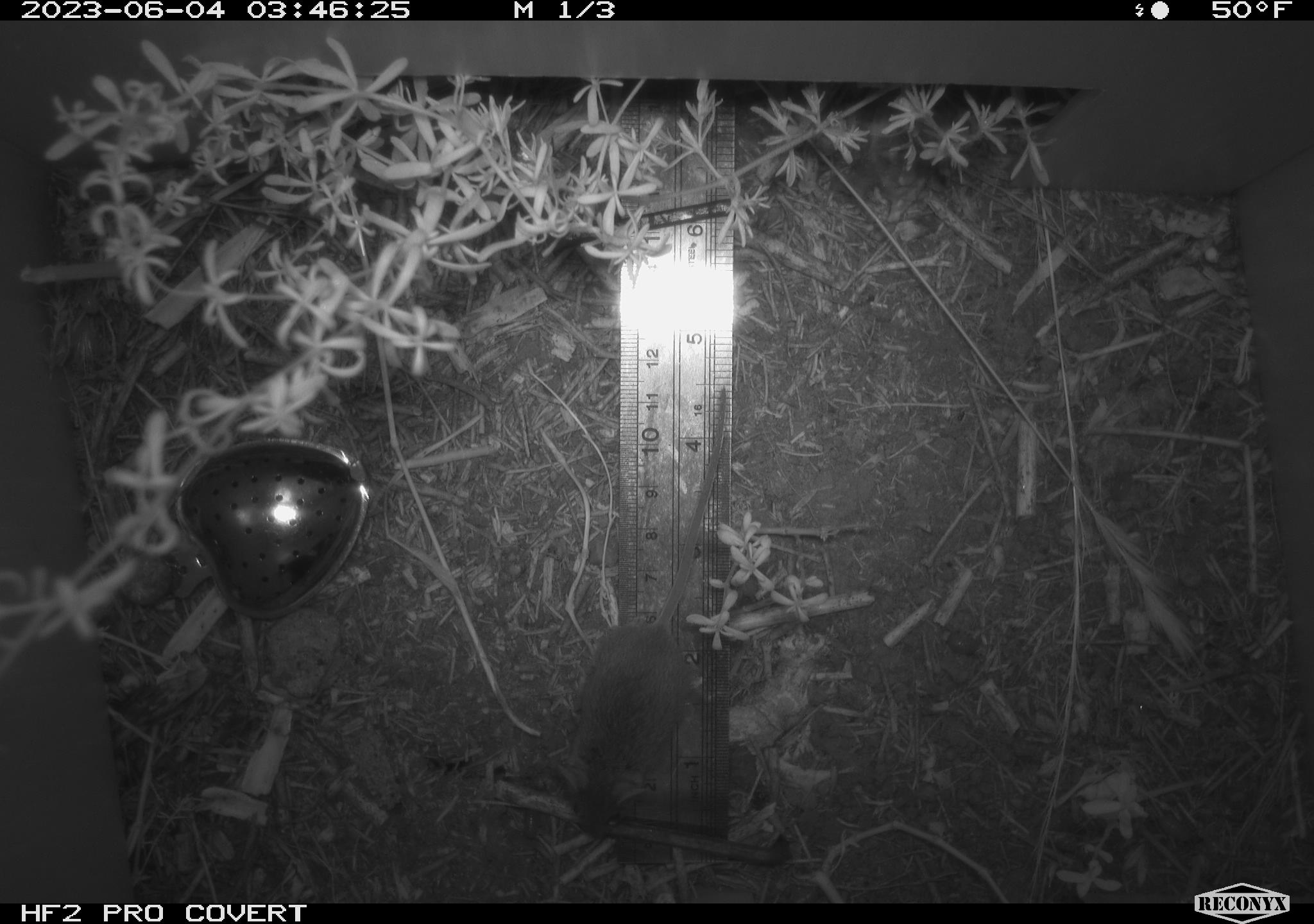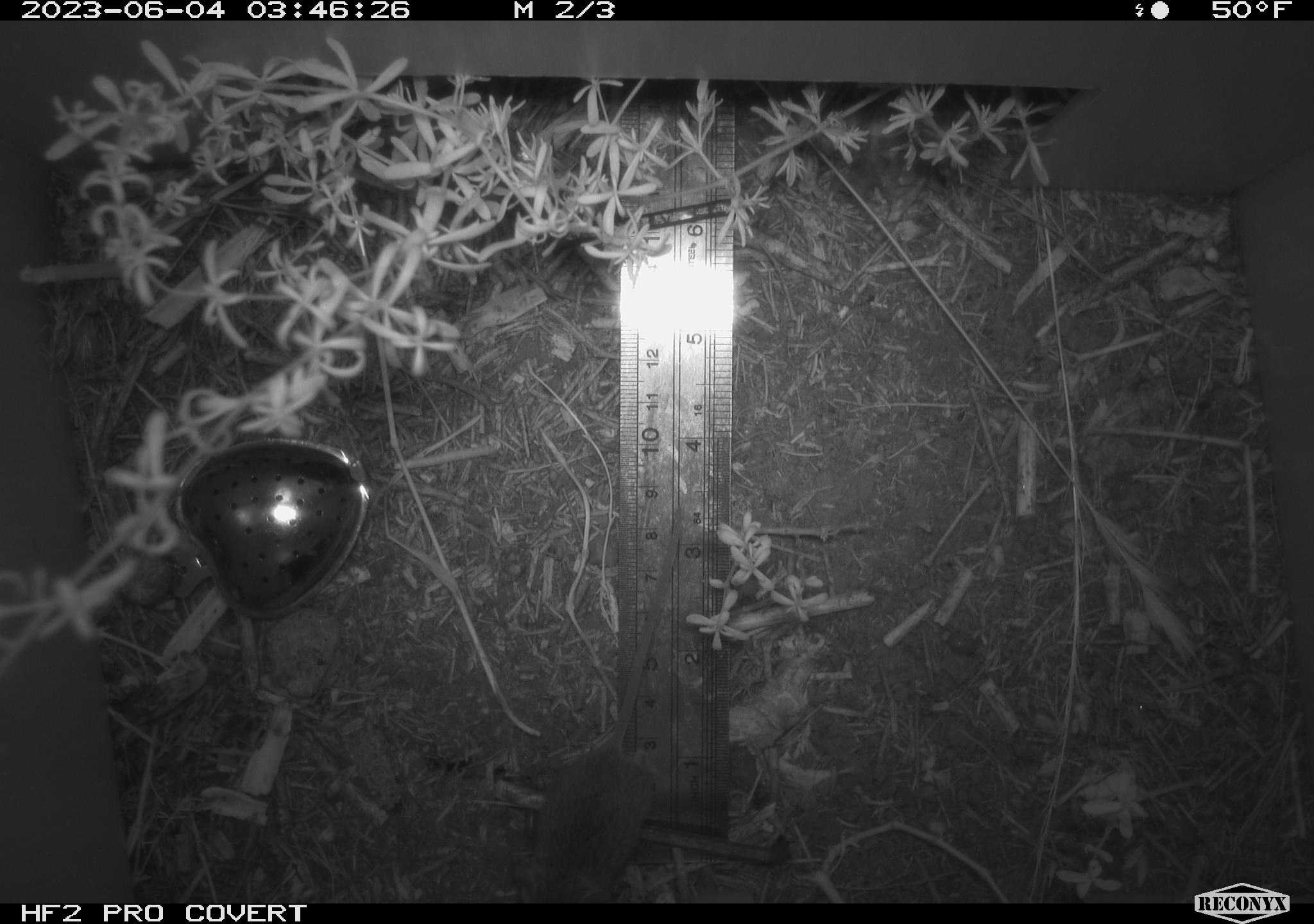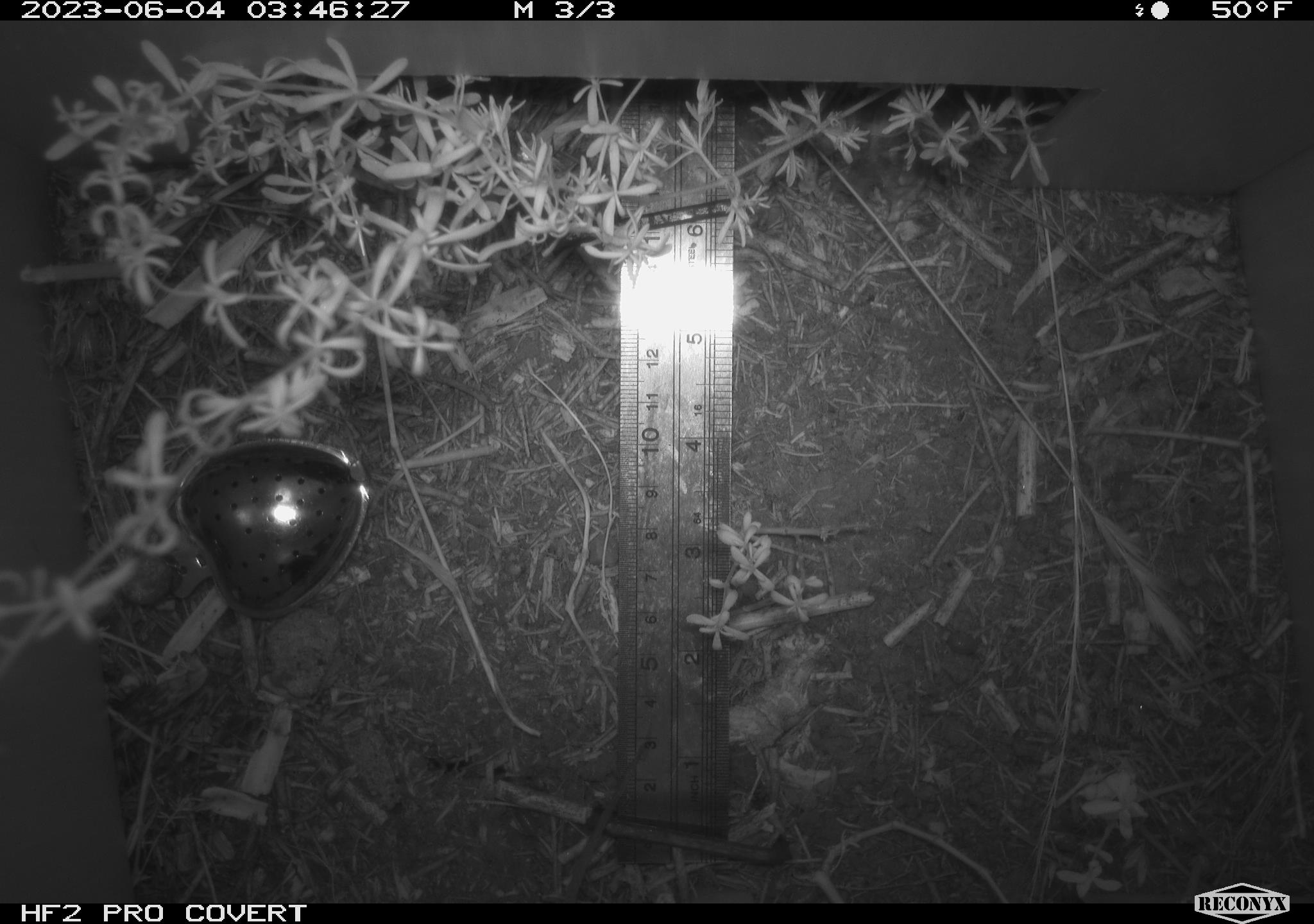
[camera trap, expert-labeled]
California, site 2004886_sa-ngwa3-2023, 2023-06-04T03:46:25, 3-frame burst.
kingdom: Animalia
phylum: Chordata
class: Mammalia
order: Rodentia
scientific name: Rodentia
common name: mouse species